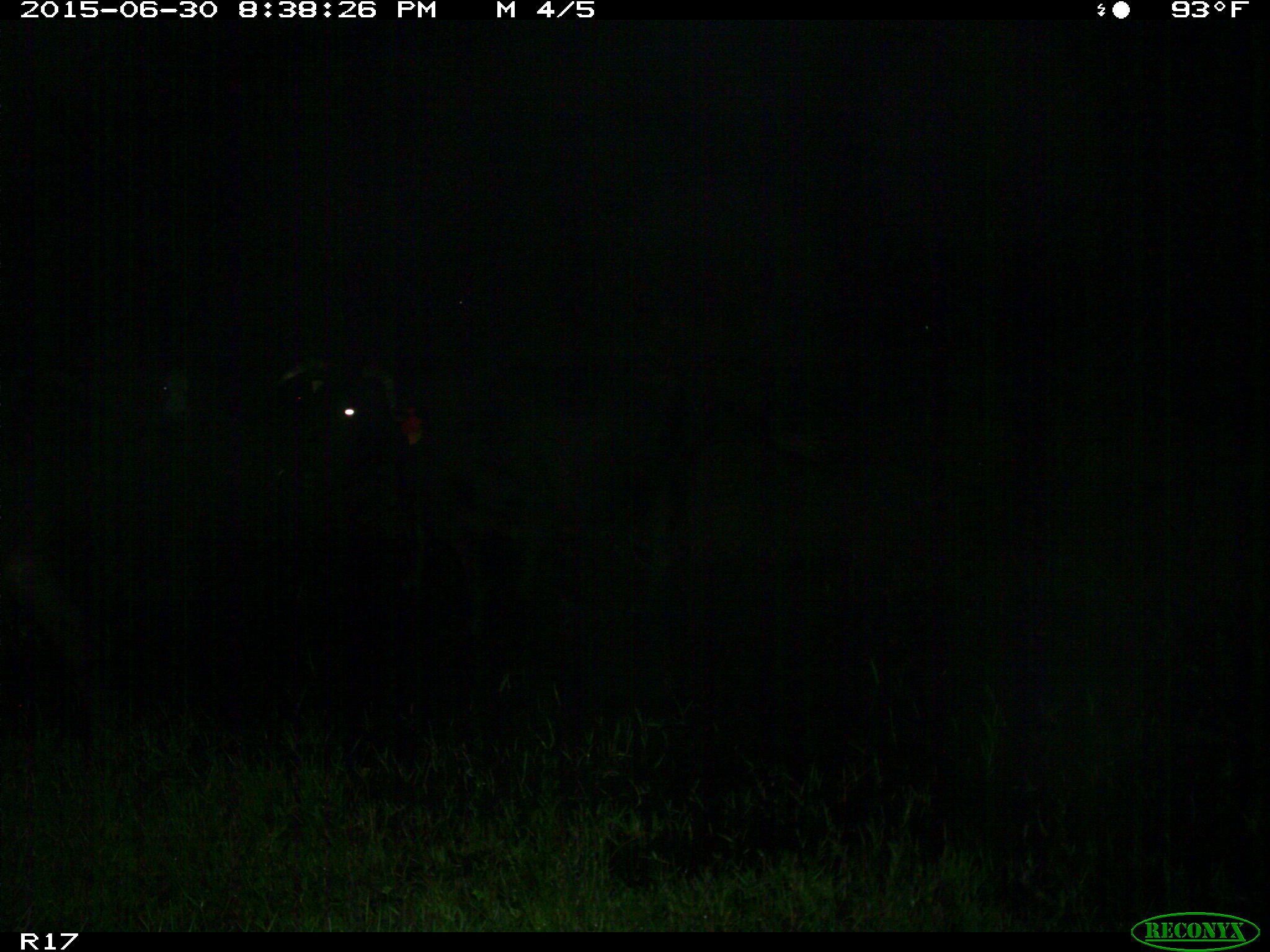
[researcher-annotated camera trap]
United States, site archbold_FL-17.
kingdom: Animalia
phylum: Chordata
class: Mammalia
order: Artiodactyla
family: Bovidae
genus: Bos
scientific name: Bos taurus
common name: domestic cow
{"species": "Bos taurus (domestic cow)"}